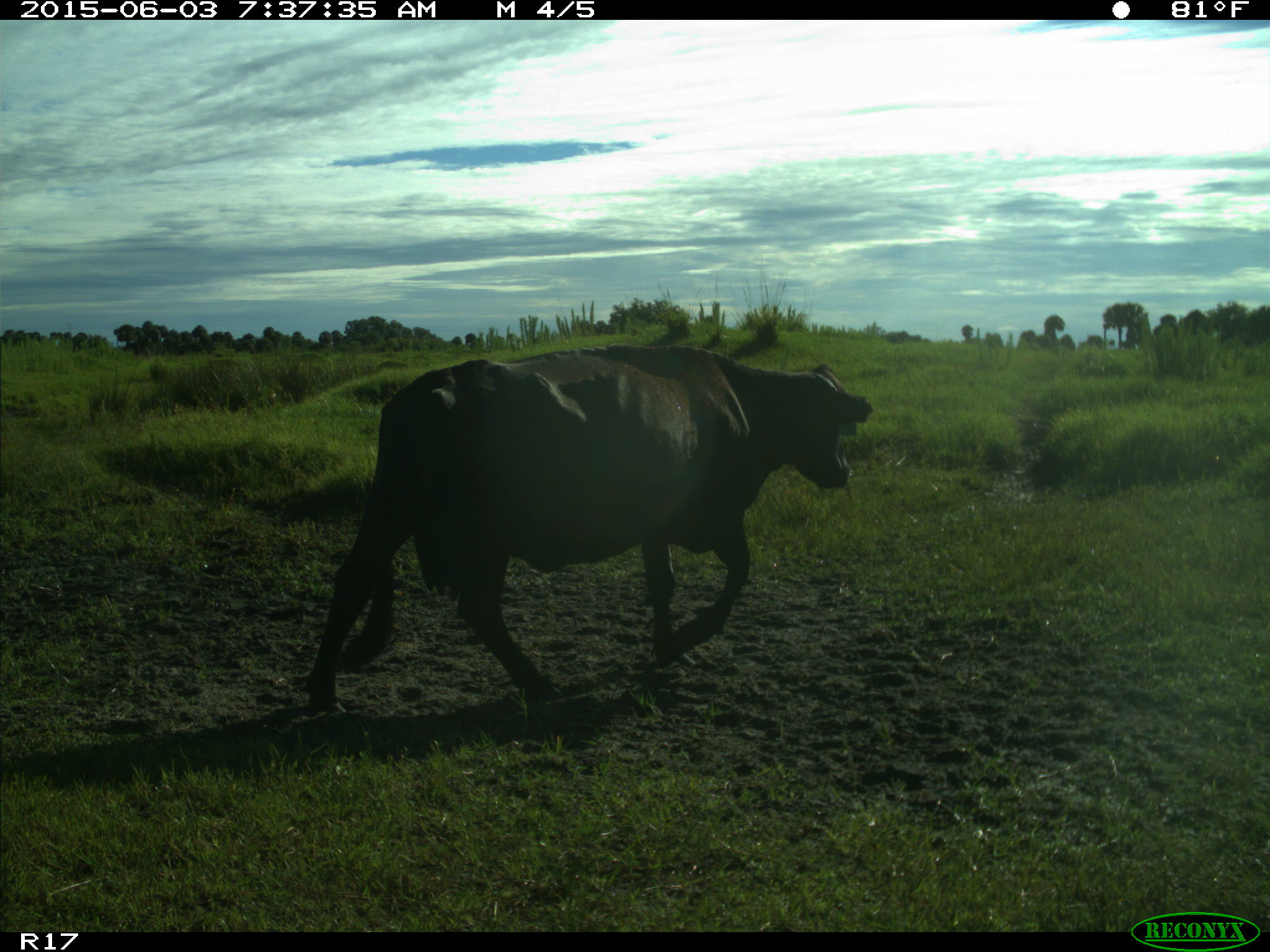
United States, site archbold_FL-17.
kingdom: Animalia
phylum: Chordata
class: Mammalia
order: Artiodactyla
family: Bovidae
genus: Bos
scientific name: Bos taurus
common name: domestic cow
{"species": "Bos taurus (domestic cow)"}